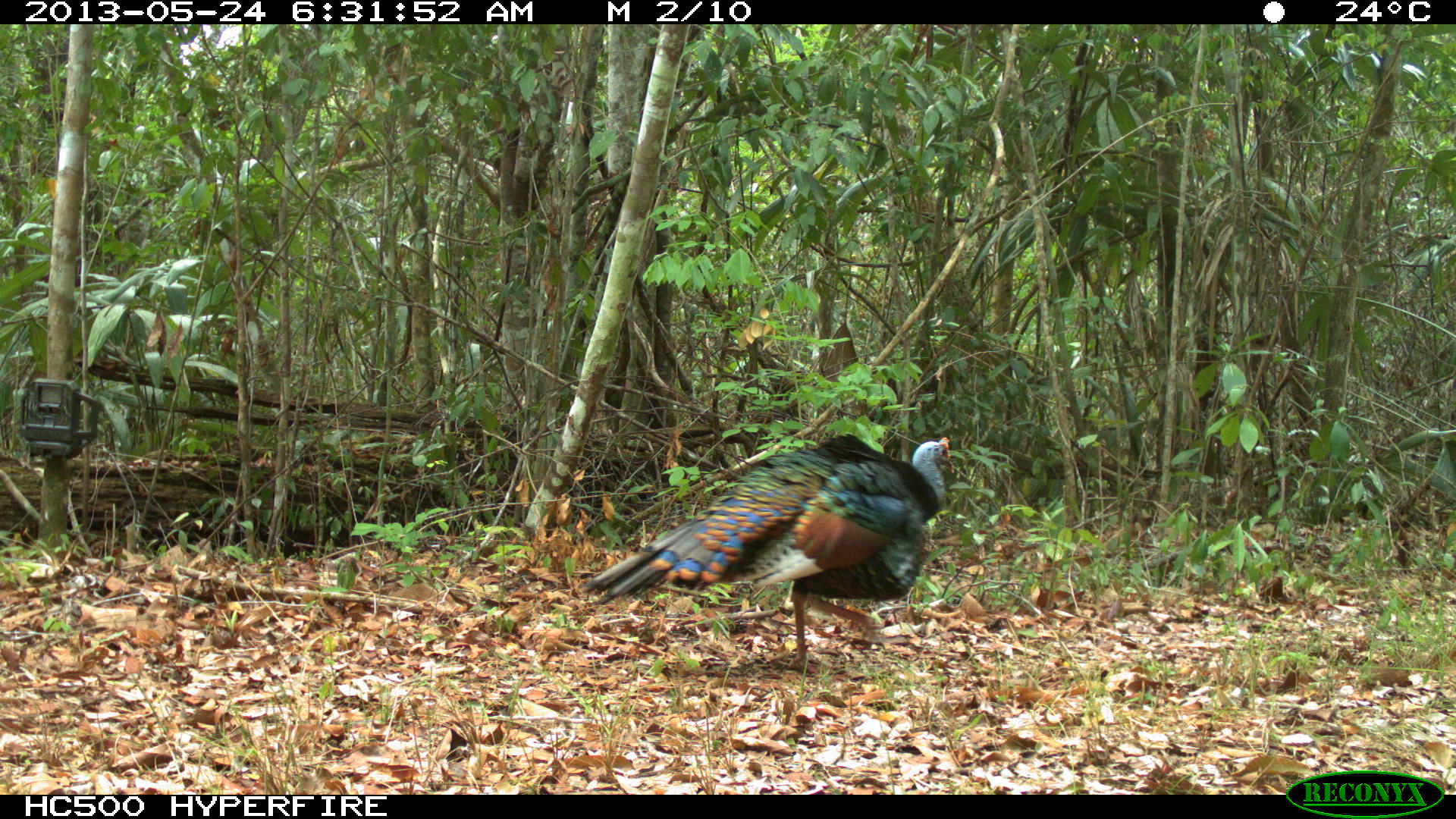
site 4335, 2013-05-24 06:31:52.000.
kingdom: Animalia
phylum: Chordata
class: Aves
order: Galliformes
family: Phasianidae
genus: Meleagris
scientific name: Meleagris ocellata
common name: ocellated turkey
Meleagris ocellata (ocellated turkey), count 1, sex male.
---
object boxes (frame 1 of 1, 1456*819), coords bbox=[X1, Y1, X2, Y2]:
meleagris ocellata: bbox=[576, 432, 955, 676]